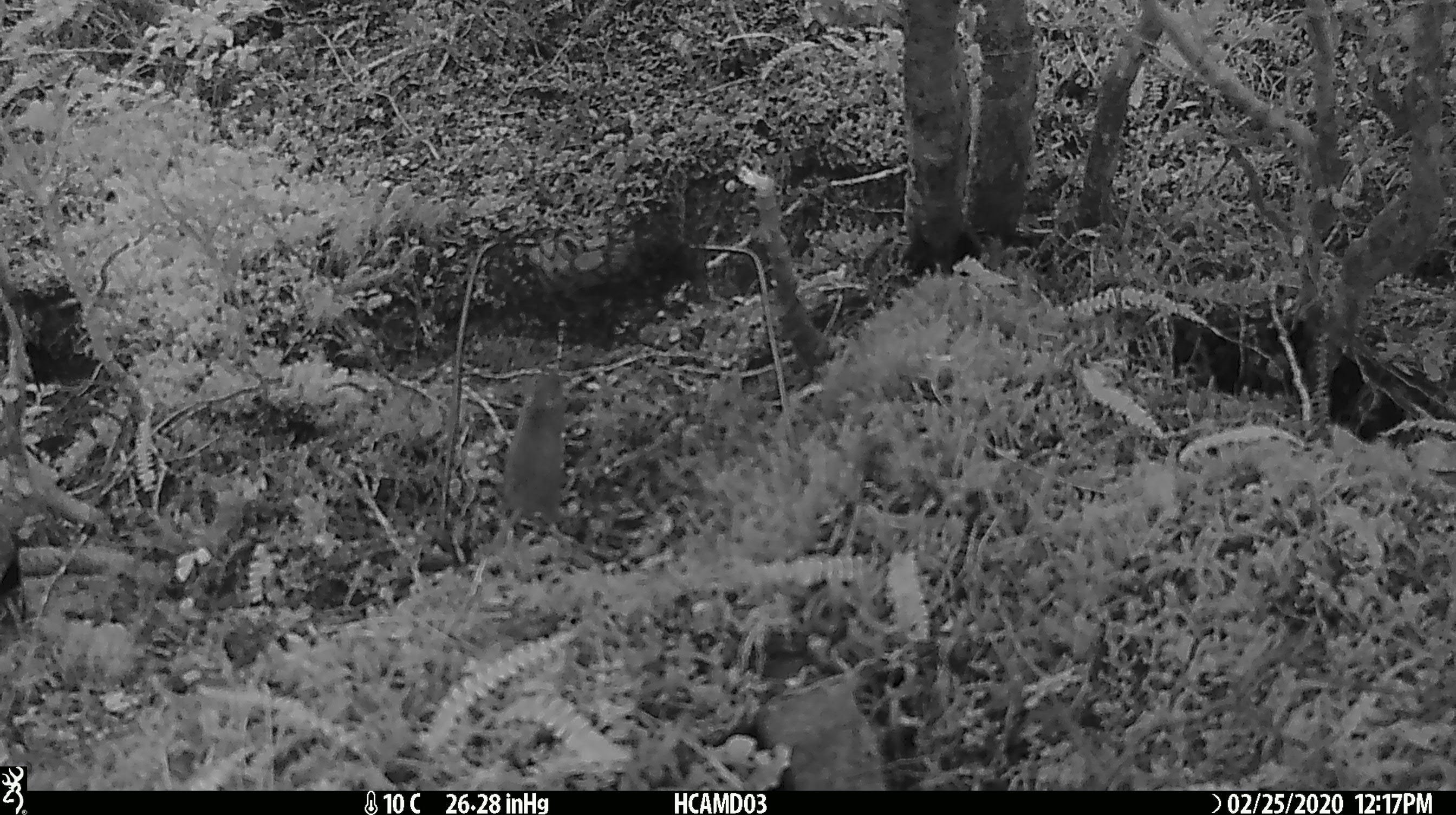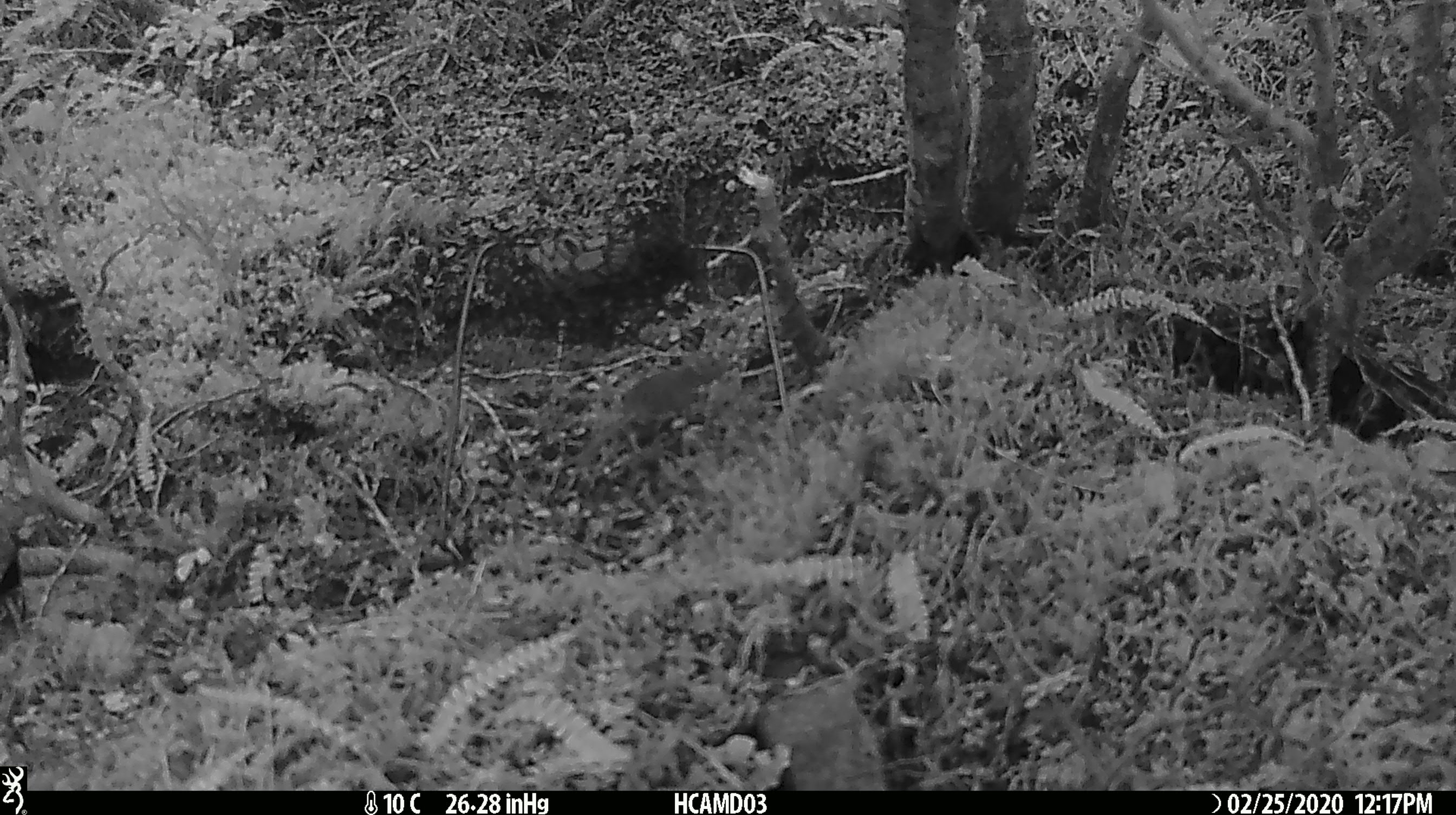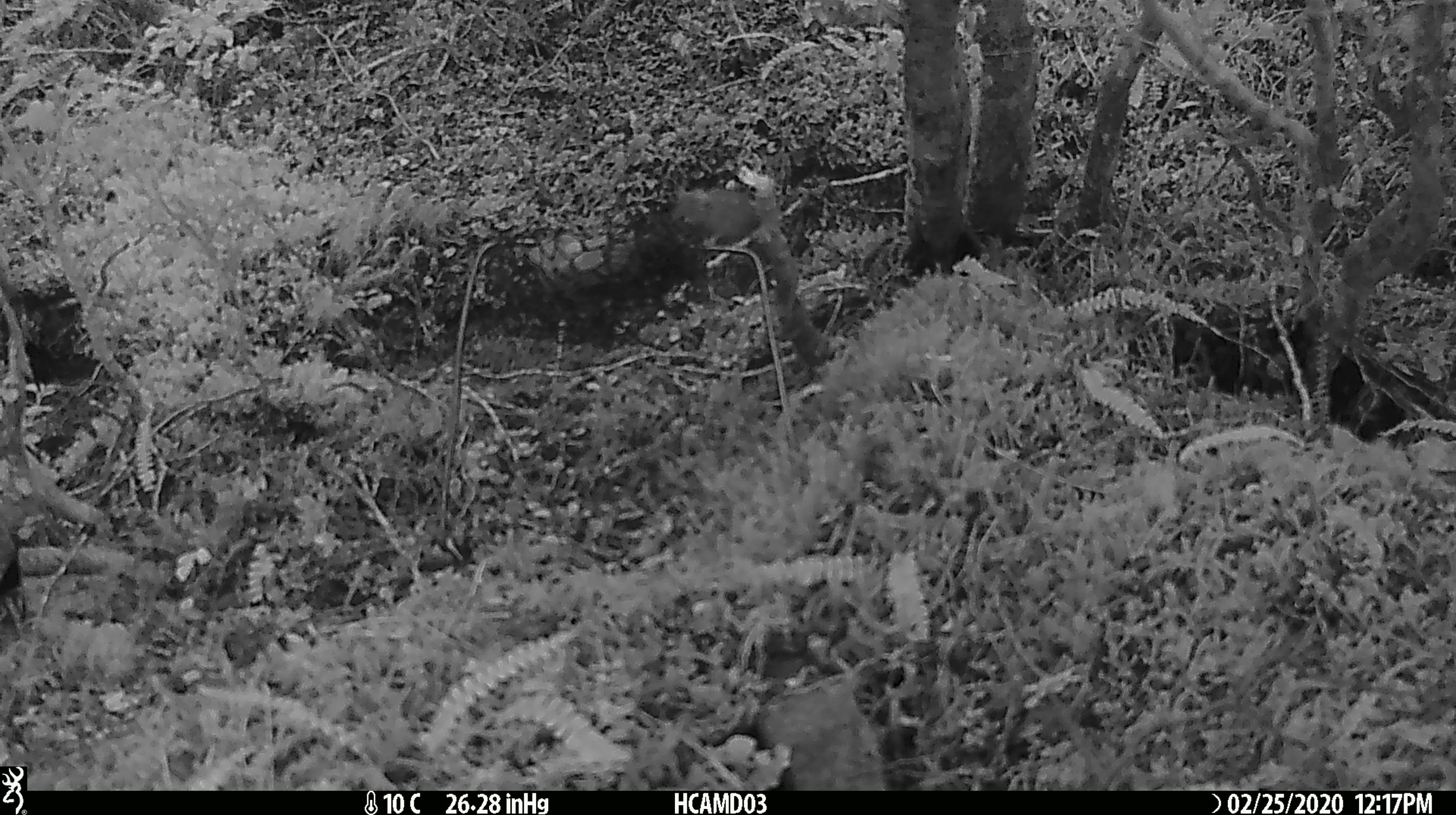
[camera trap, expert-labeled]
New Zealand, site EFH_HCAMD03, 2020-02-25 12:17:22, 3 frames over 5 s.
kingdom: Animalia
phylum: Chordata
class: Mammalia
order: Rodentia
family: Muridae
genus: Mus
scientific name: Mus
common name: mouse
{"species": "mouse (Mus)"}